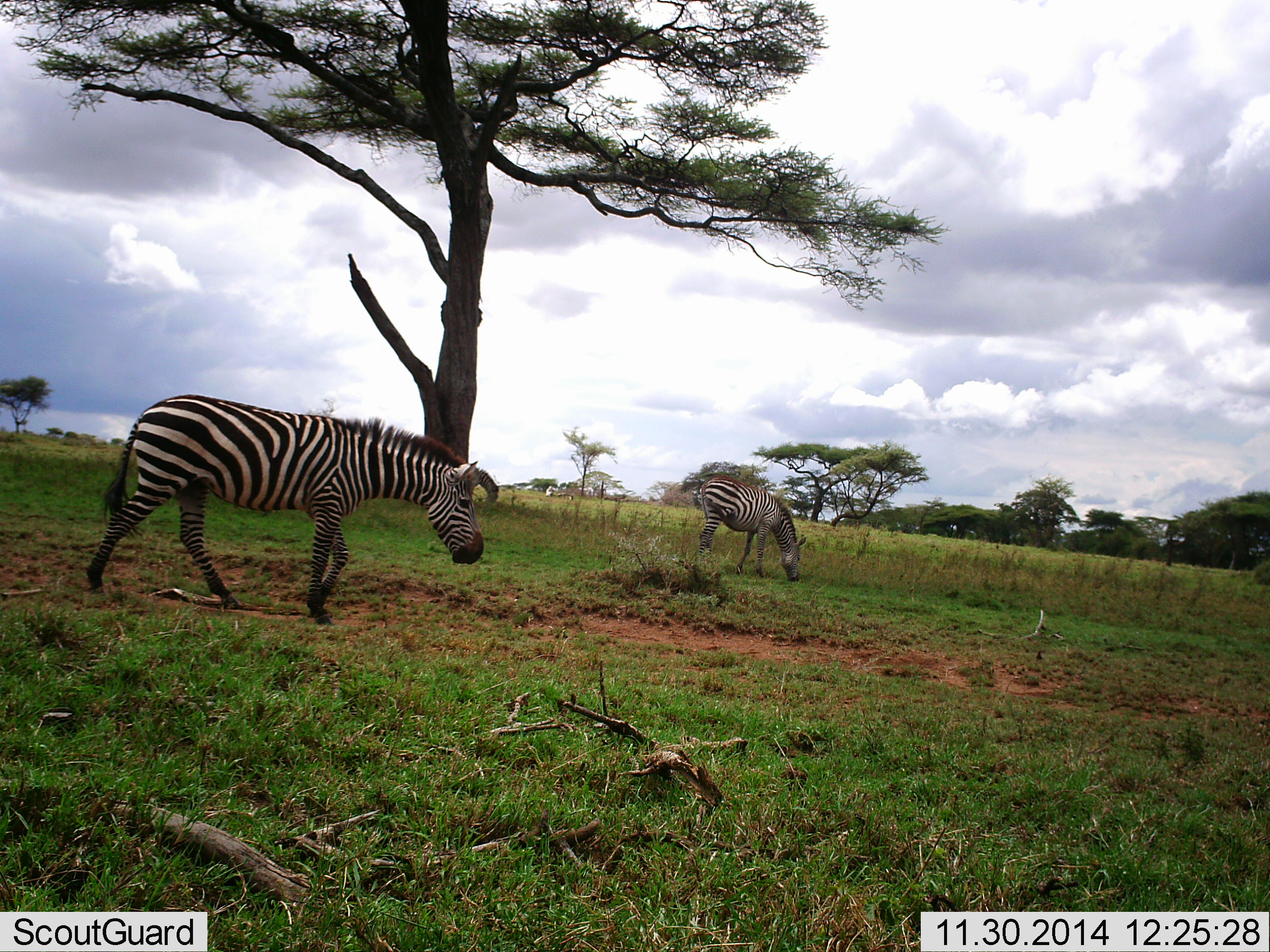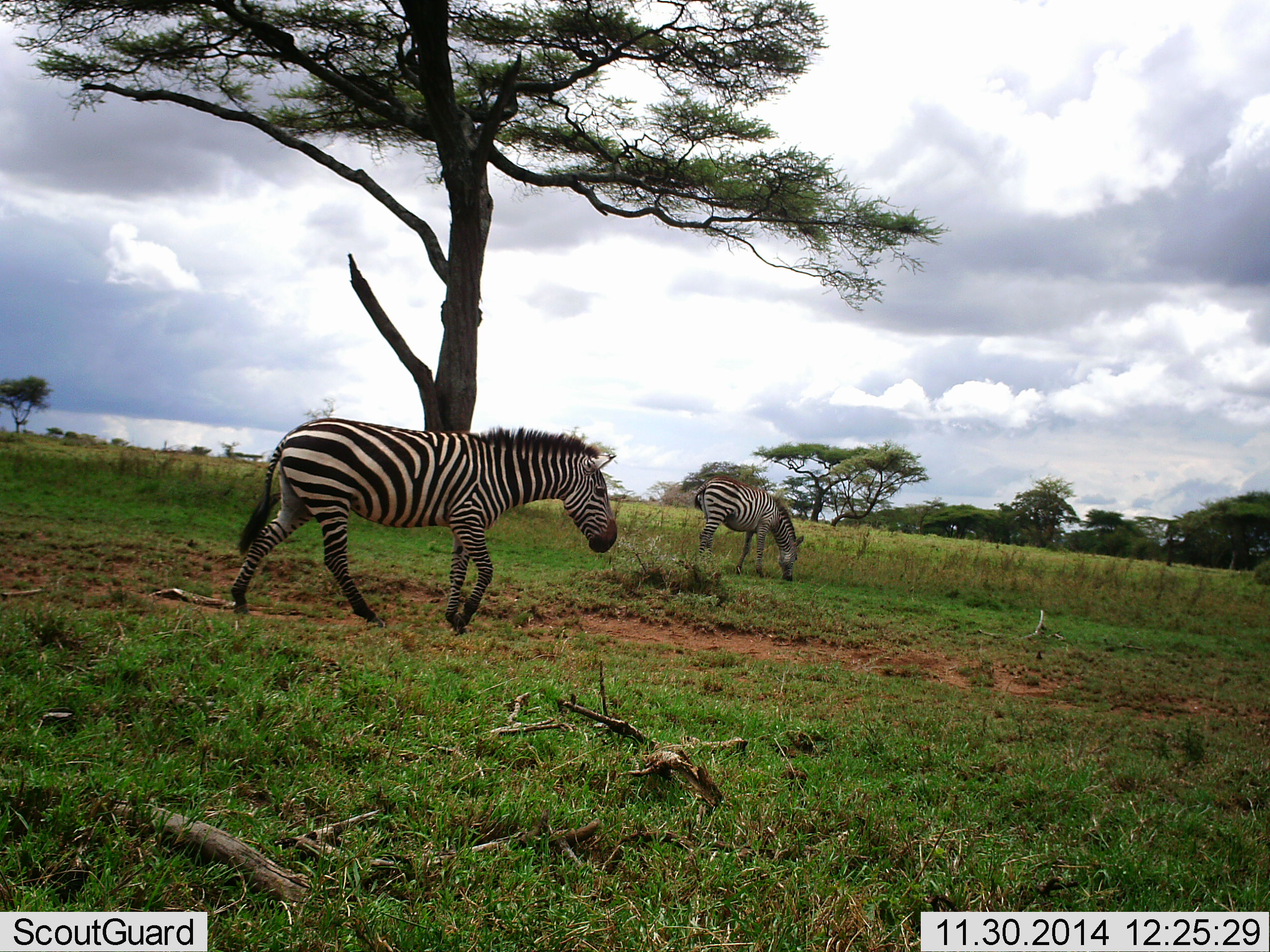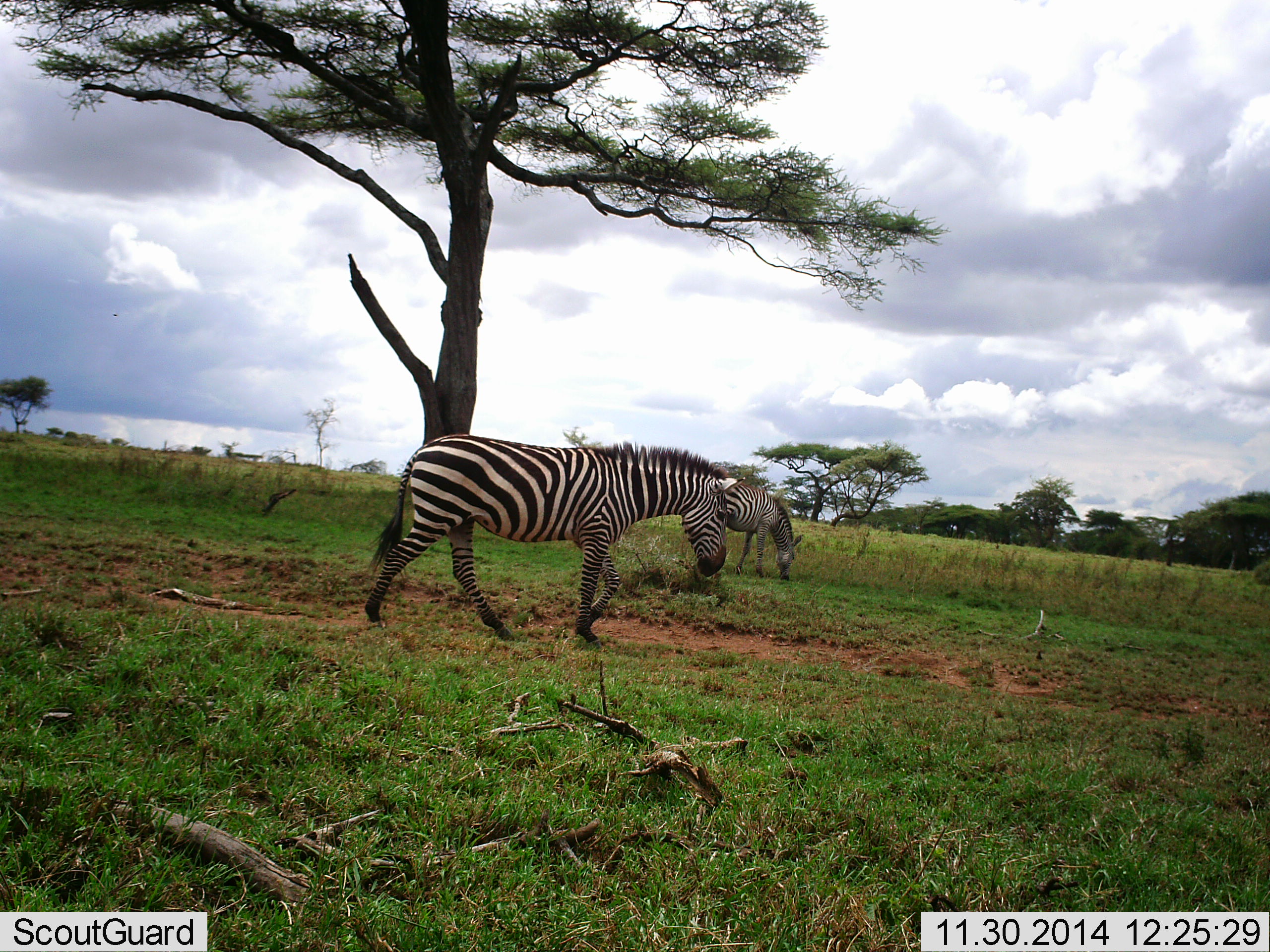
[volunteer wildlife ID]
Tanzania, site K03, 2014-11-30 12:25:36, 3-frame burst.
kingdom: Animalia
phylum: Chordata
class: Mammalia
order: Perissodactyla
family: Equidae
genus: Equus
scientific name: Equus quagga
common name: plains zebra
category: zebra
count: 2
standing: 20%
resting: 0%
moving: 100%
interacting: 0%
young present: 0%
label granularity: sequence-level